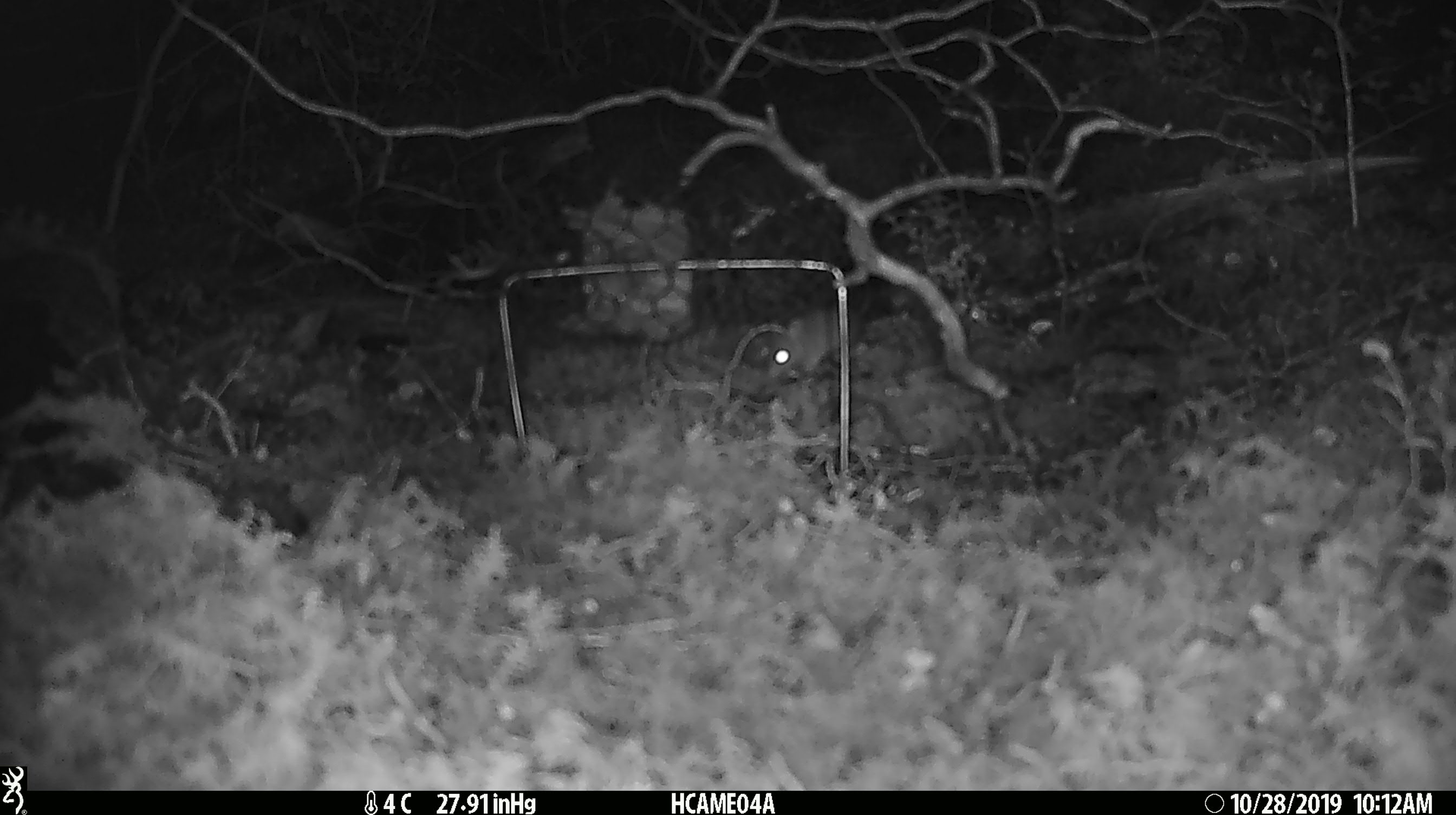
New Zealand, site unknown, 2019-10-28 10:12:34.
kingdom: Animalia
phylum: Chordata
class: Mammalia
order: Rodentia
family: Muridae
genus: Mus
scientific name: Mus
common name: mouse